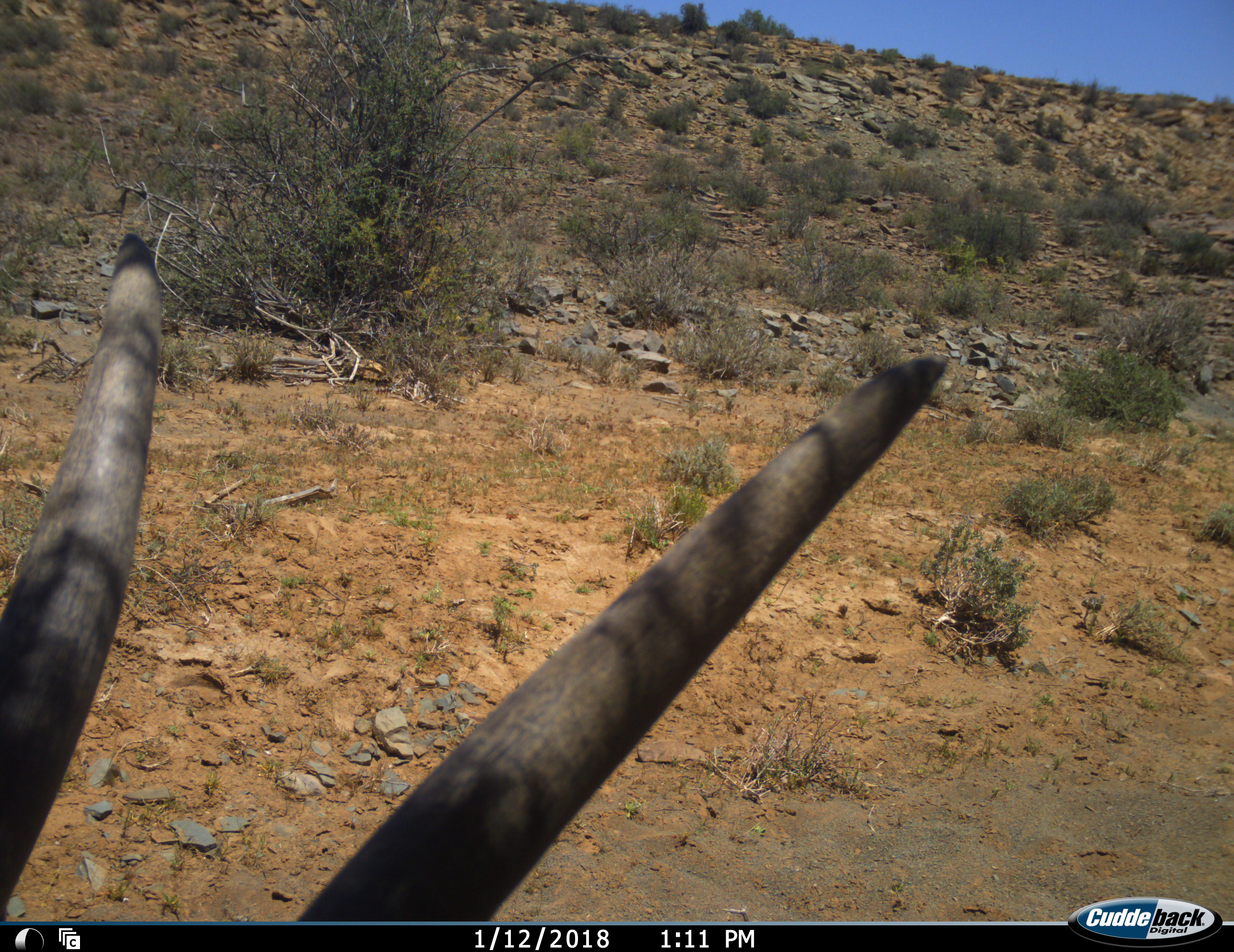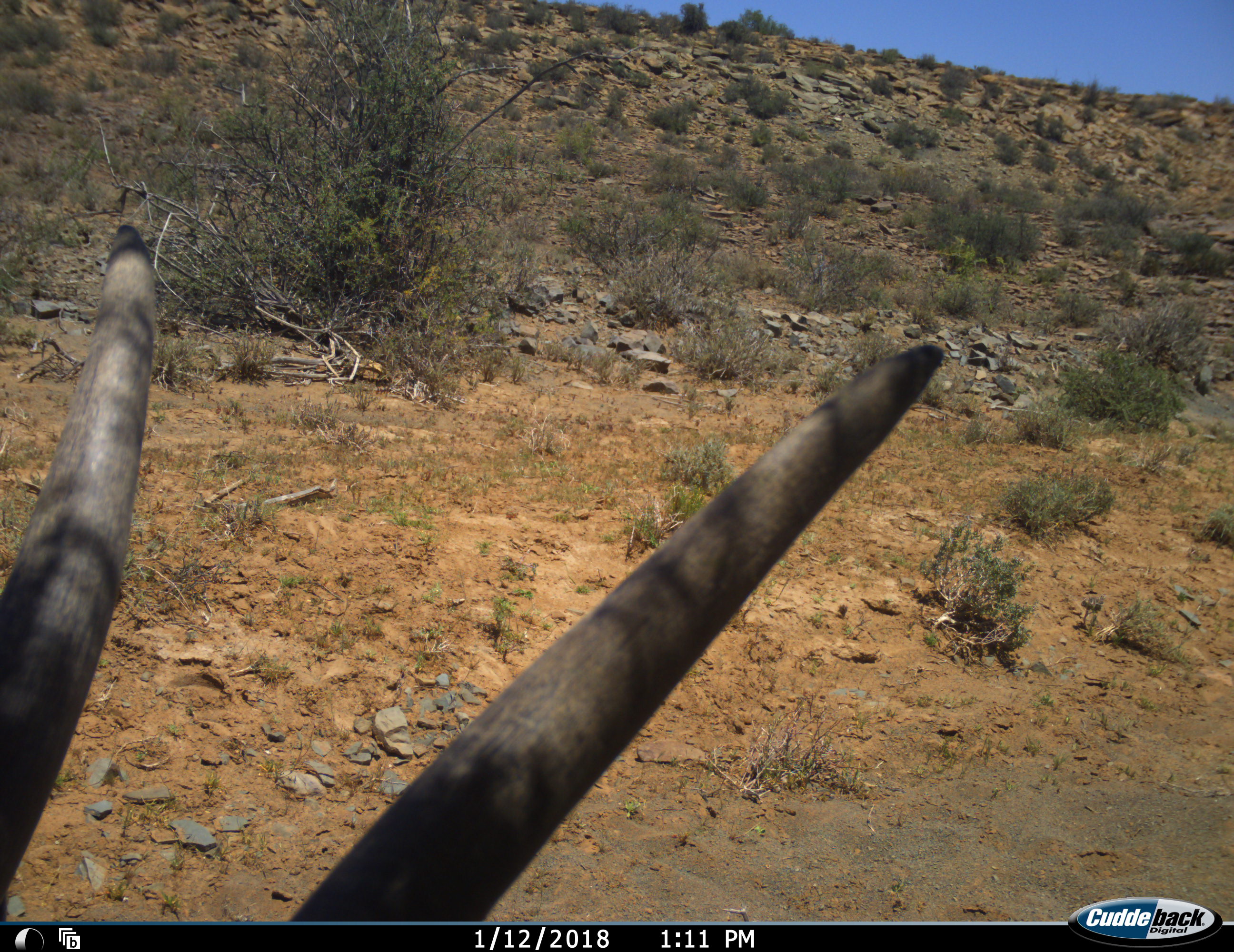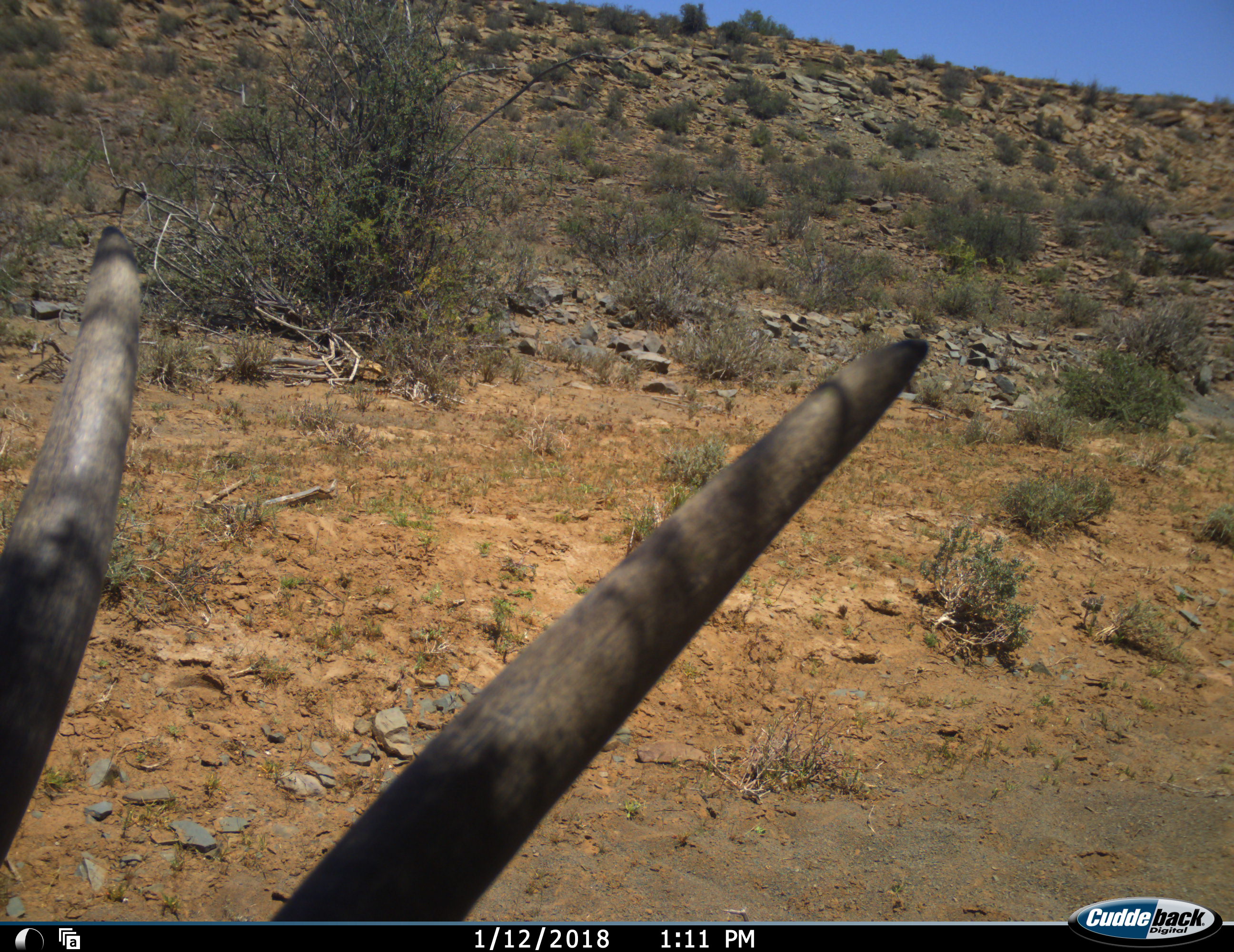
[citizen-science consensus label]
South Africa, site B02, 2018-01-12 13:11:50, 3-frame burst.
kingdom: Animalia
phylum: Chordata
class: Mammalia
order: Artiodactyla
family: Bovidae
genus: Oryx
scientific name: Oryx gazella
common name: gemsbok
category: gemsbokoryx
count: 1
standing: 40%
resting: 40%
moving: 20%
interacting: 0%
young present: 0%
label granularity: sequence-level